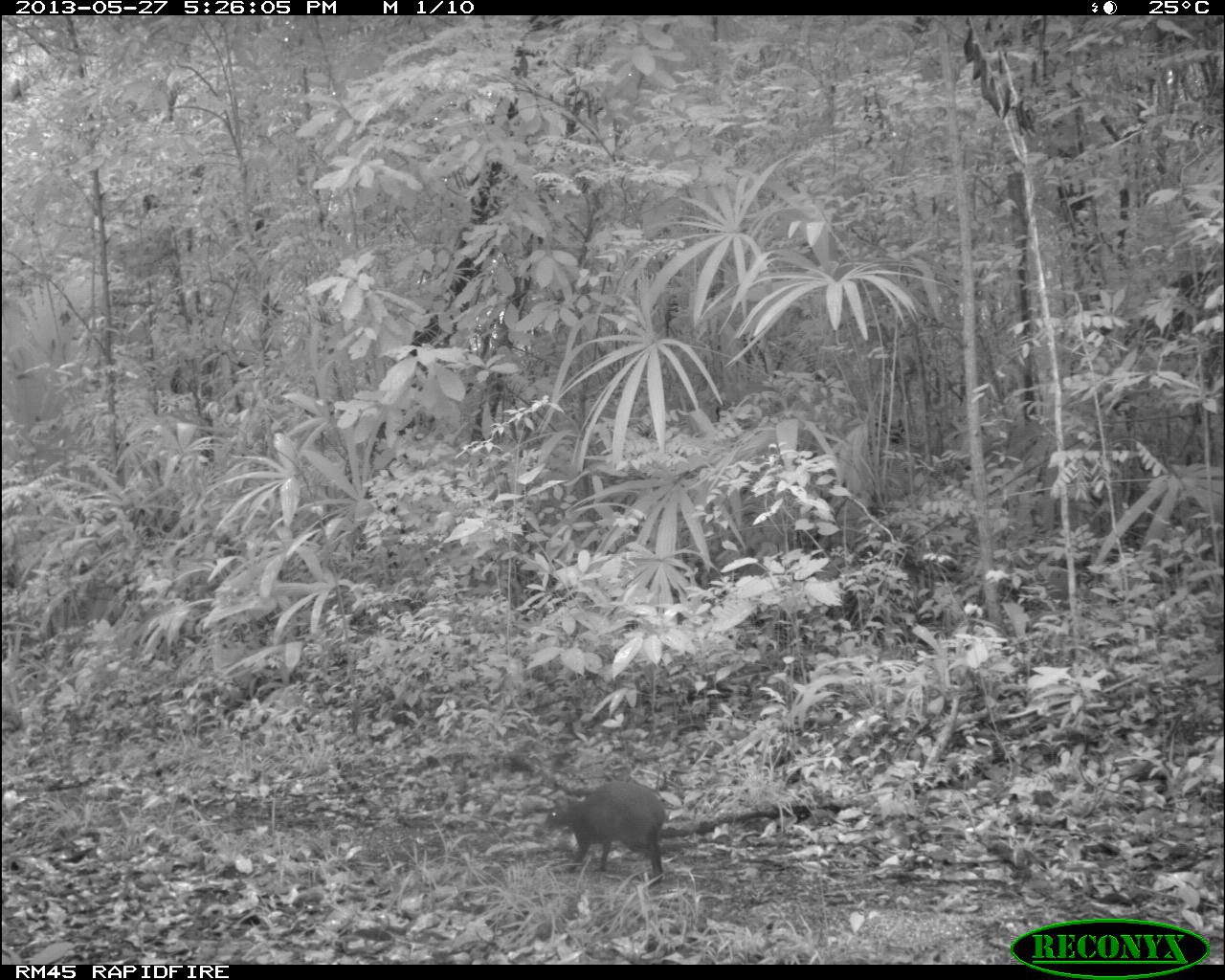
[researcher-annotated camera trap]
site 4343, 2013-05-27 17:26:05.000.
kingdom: Animalia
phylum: Chordata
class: Mammalia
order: Rodentia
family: Dasyproctidae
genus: Dasyprocta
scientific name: Dasyprocta punctata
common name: central american agouti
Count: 1.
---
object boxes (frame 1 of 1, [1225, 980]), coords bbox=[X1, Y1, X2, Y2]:
dasyprocta punctata: bbox=[542, 780, 671, 889]